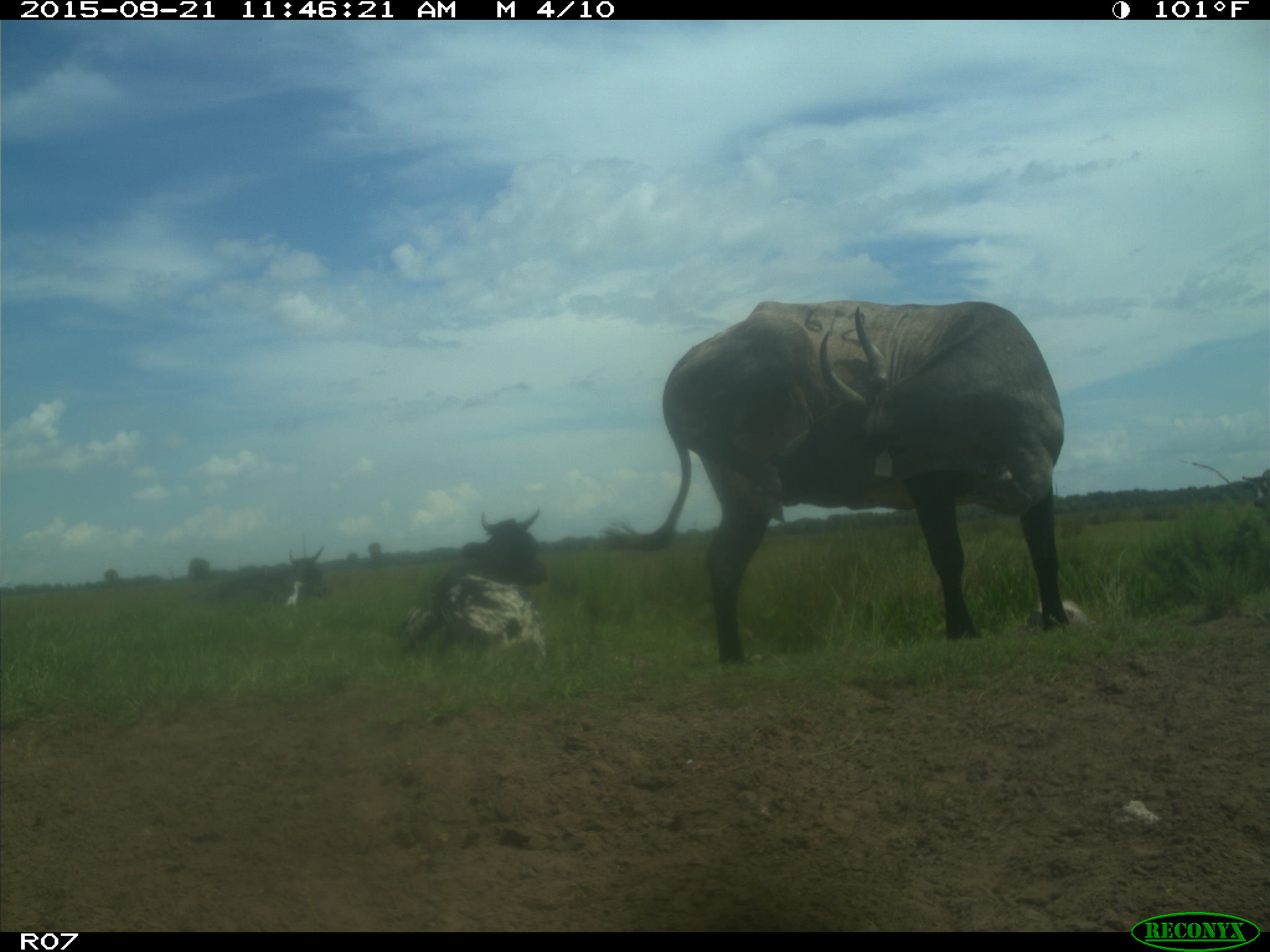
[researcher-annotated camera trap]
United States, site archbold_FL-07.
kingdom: Animalia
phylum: Chordata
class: Mammalia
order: Artiodactyla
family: Bovidae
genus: Bos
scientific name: Bos taurus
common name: domestic cow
Bos taurus (domestic cow).